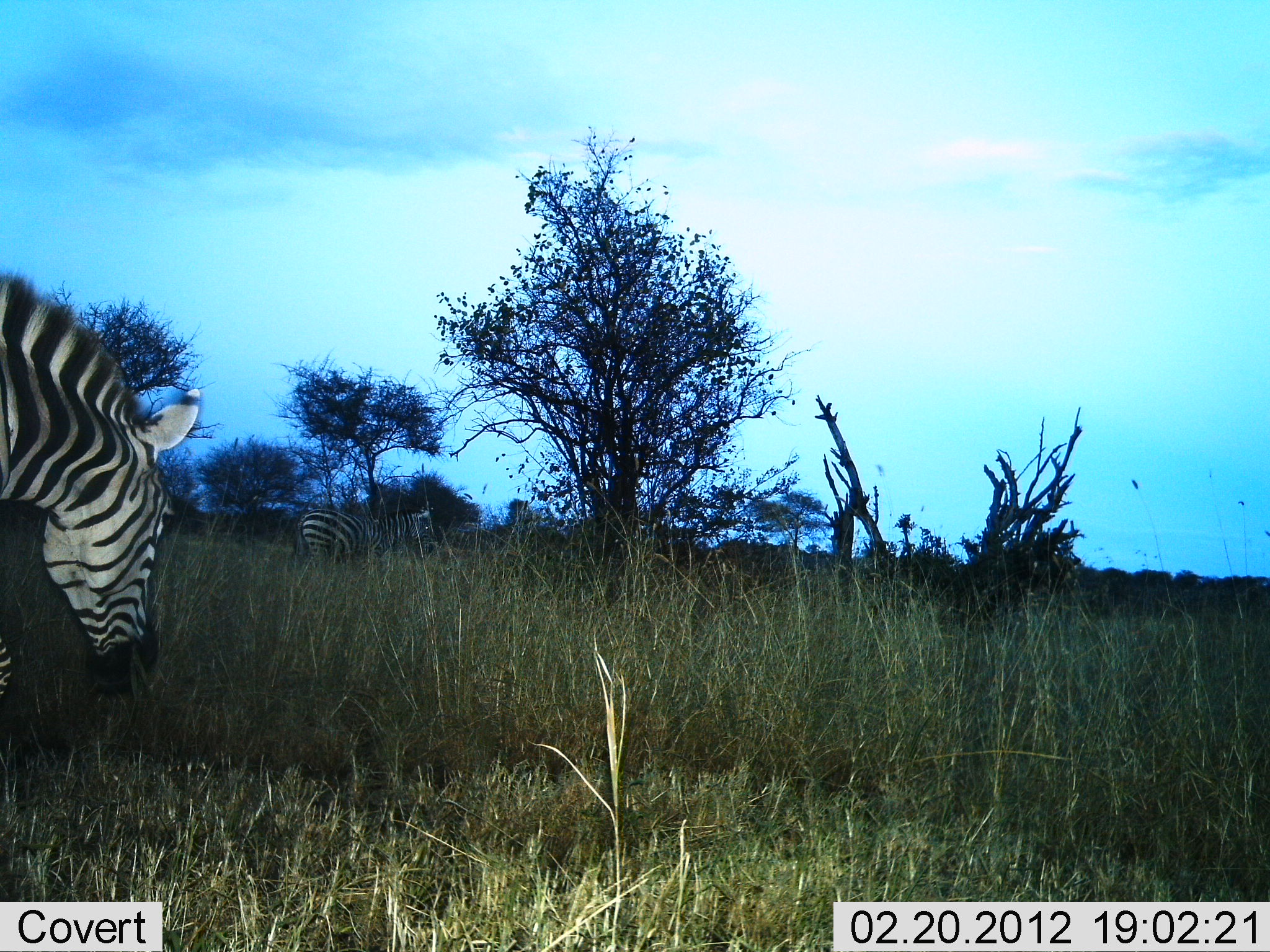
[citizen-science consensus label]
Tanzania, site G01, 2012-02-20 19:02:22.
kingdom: Animalia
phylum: Chordata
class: Mammalia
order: Perissodactyla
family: Equidae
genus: Equus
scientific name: Equus quagga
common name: plains zebra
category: zebra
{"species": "zebra (plains zebra) (Equus quagga)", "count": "2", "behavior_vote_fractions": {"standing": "71%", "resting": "0%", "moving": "14%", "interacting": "0%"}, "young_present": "0%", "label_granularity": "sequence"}